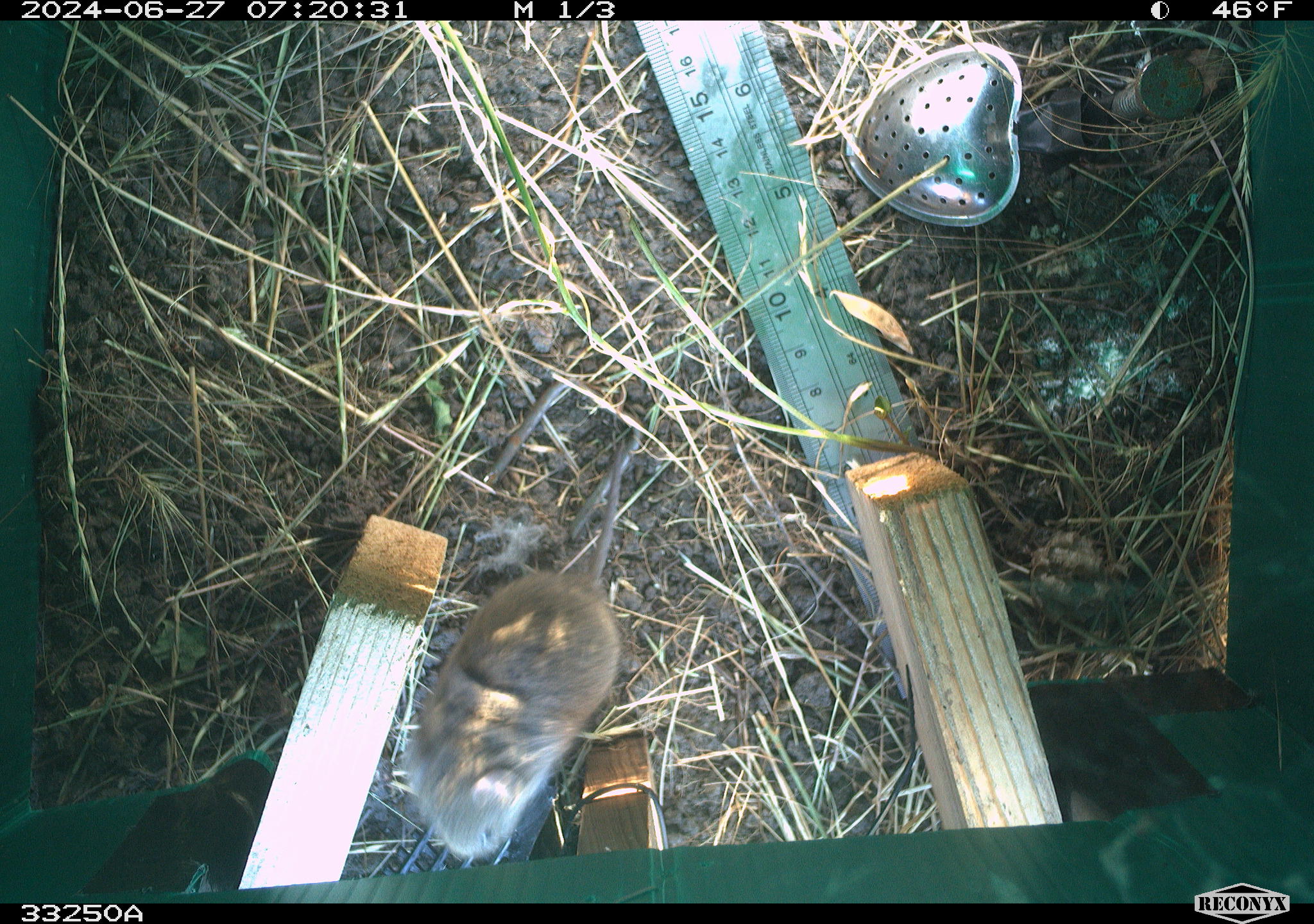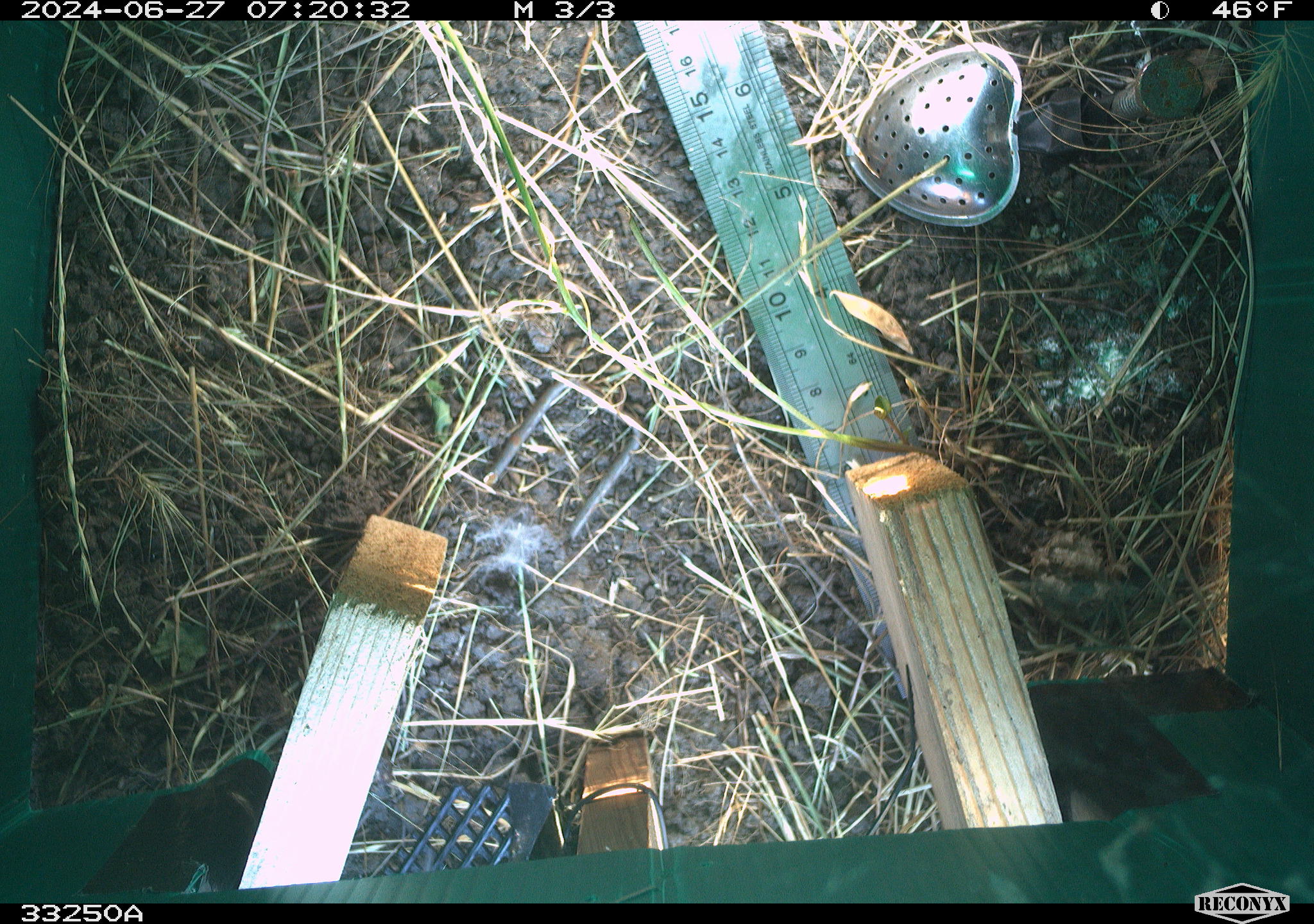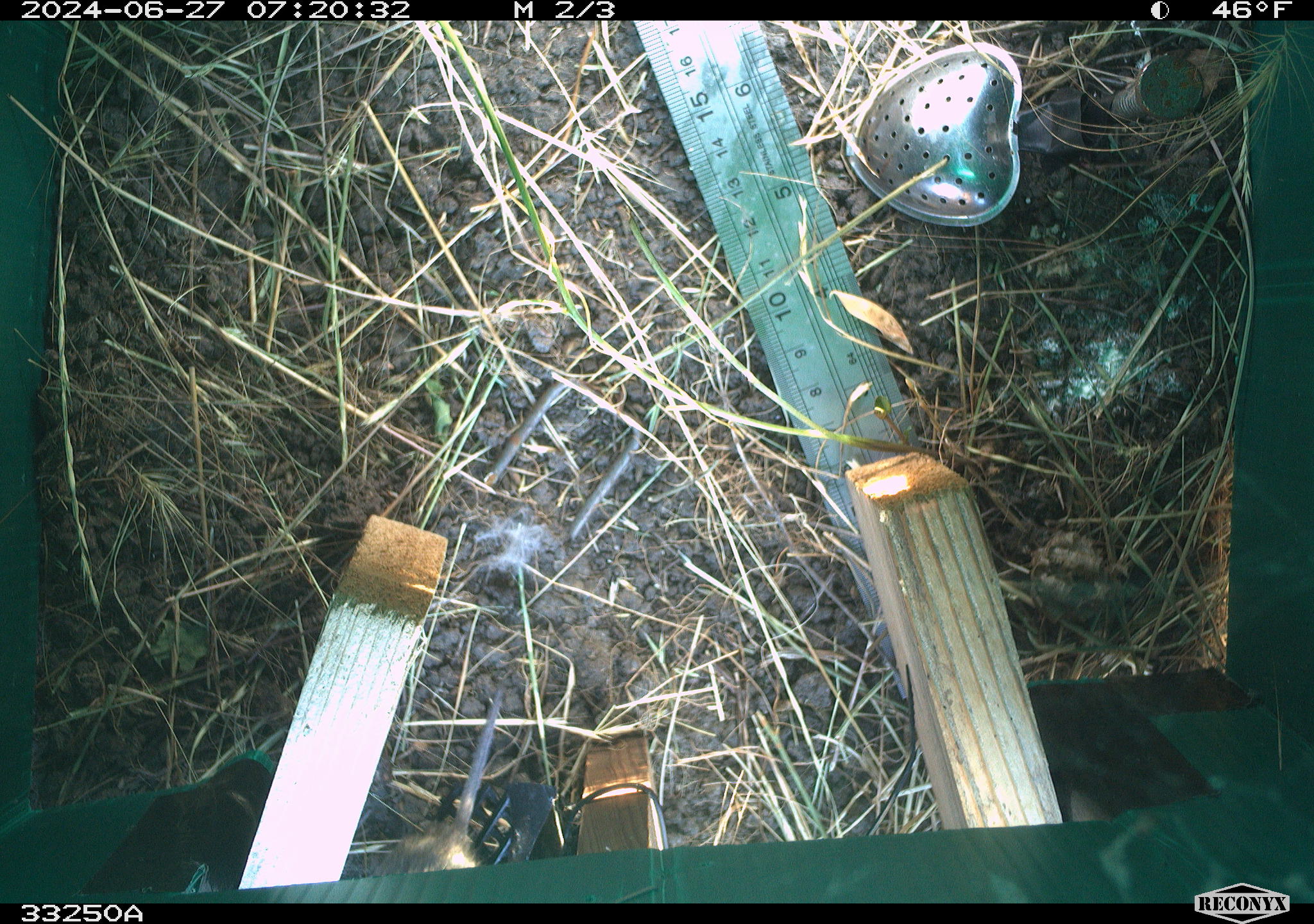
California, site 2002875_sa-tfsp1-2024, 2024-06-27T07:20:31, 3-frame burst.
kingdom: Animalia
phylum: Chordata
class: Mammalia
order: Rodentia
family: Cricetidae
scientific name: Arvicolinae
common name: voles, lemmings, and muskrats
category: arvicolinae subfamily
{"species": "arvicolinae subfamily (voles, lemmings, and muskrats) (Arvicolinae)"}